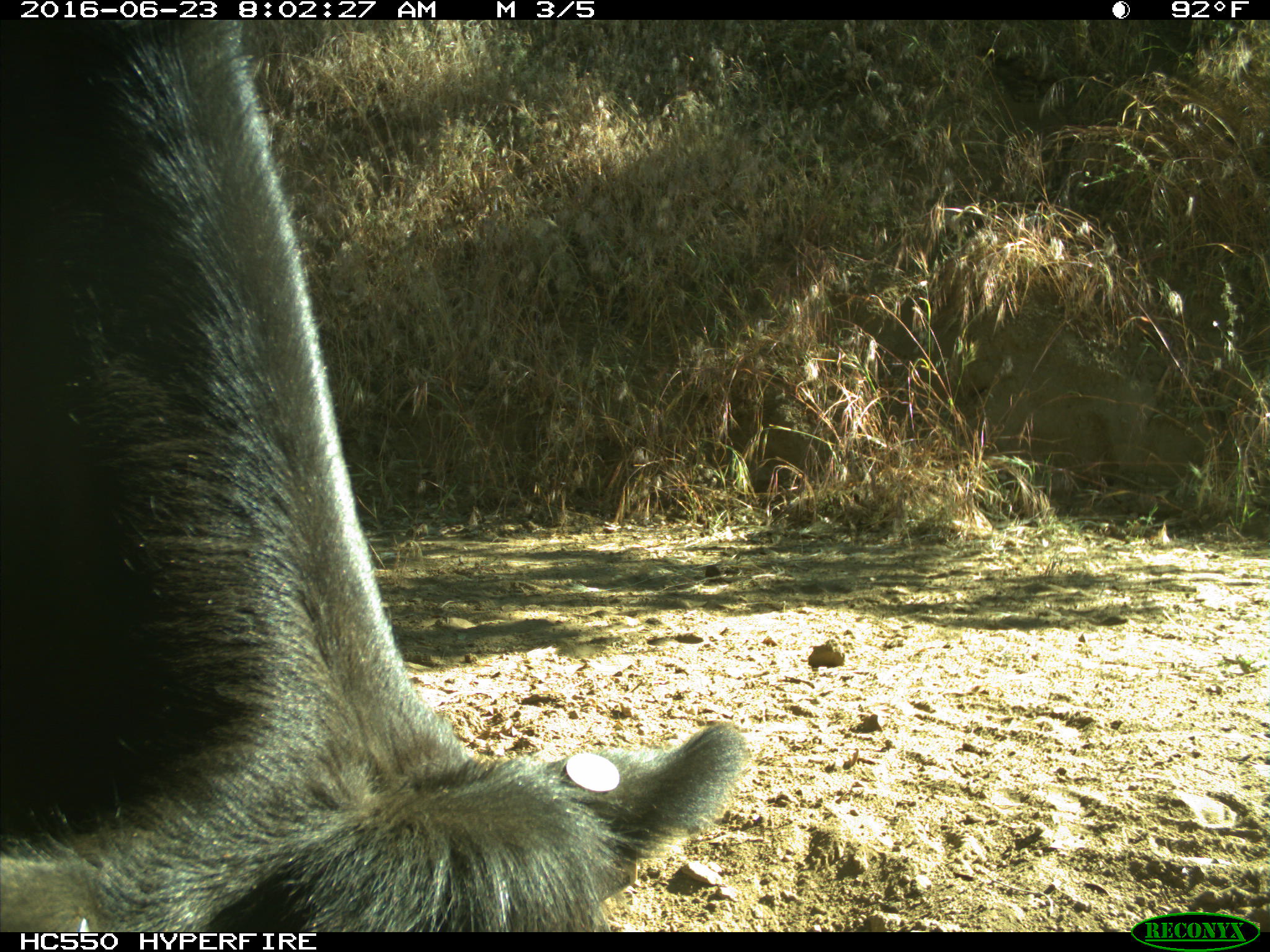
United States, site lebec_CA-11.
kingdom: Animalia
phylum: Chordata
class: Mammalia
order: Artiodactyla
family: Bovidae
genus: Bos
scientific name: Bos taurus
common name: domestic cow